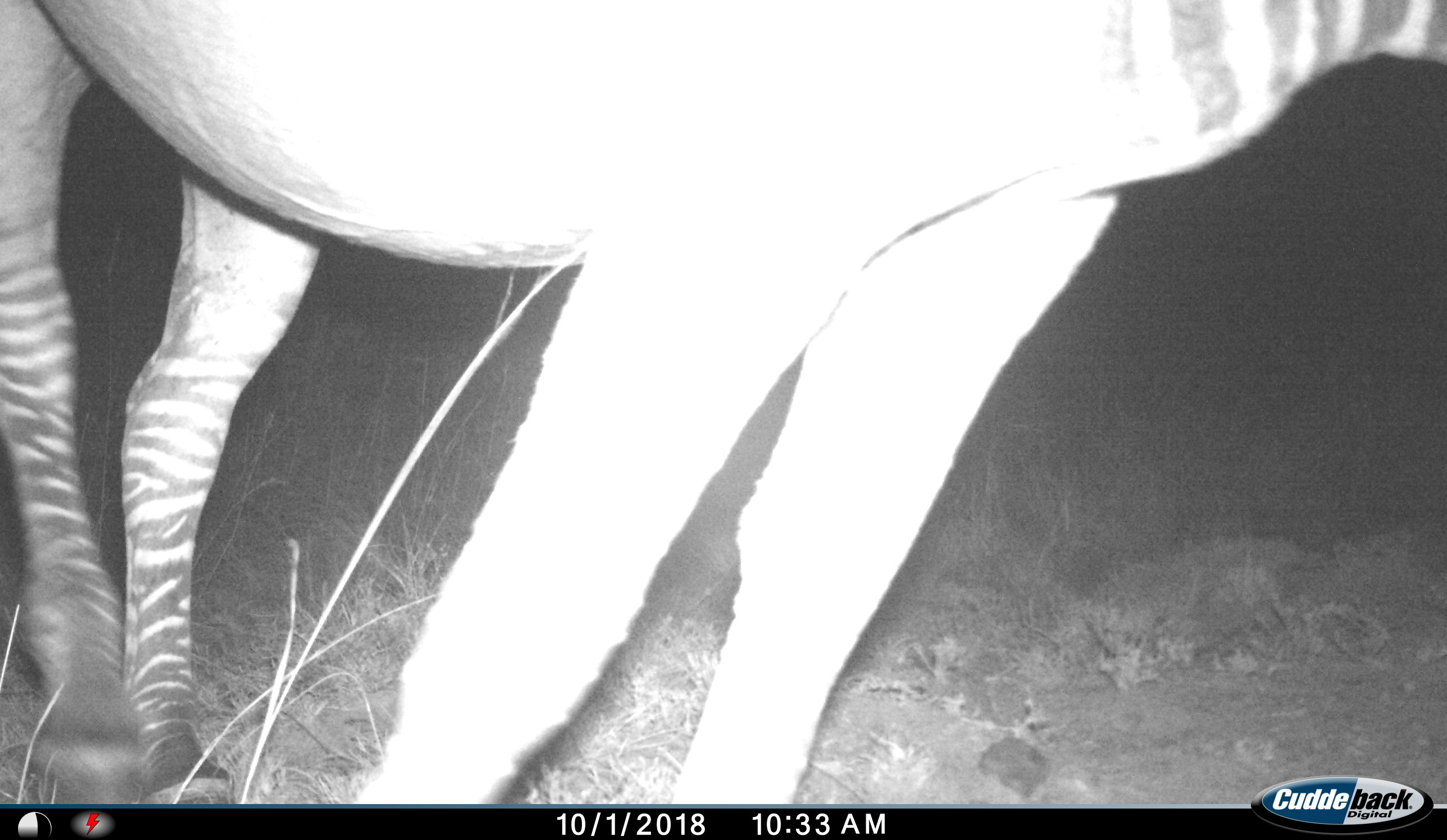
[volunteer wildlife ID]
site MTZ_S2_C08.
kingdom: Animalia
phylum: Chordata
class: Mammalia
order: Perissodactyla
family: Equidae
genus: Equus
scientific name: Equus zebra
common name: mountain zebra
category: zebramountain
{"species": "zebramountain (mountain zebra) (Equus zebra)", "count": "1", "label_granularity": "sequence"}